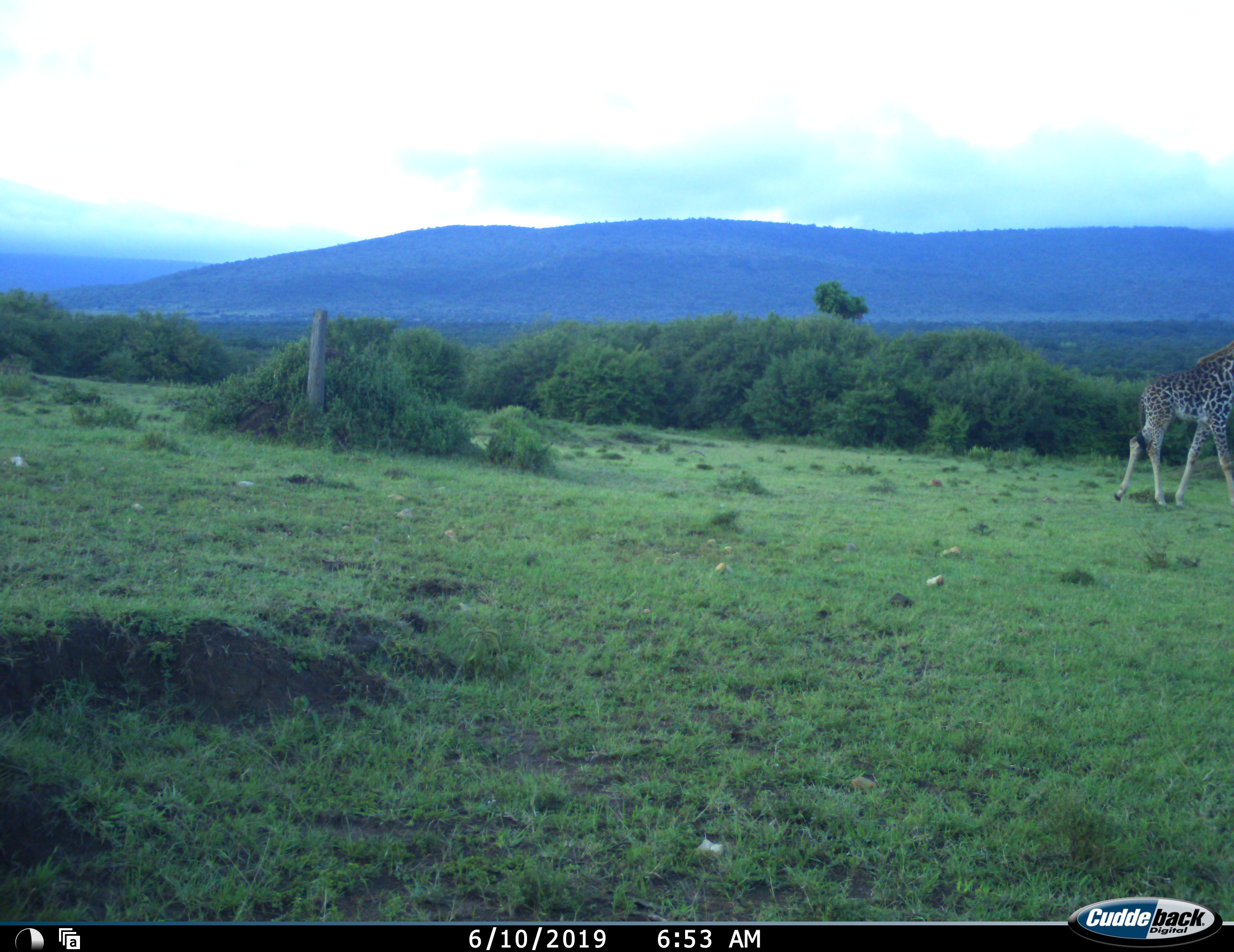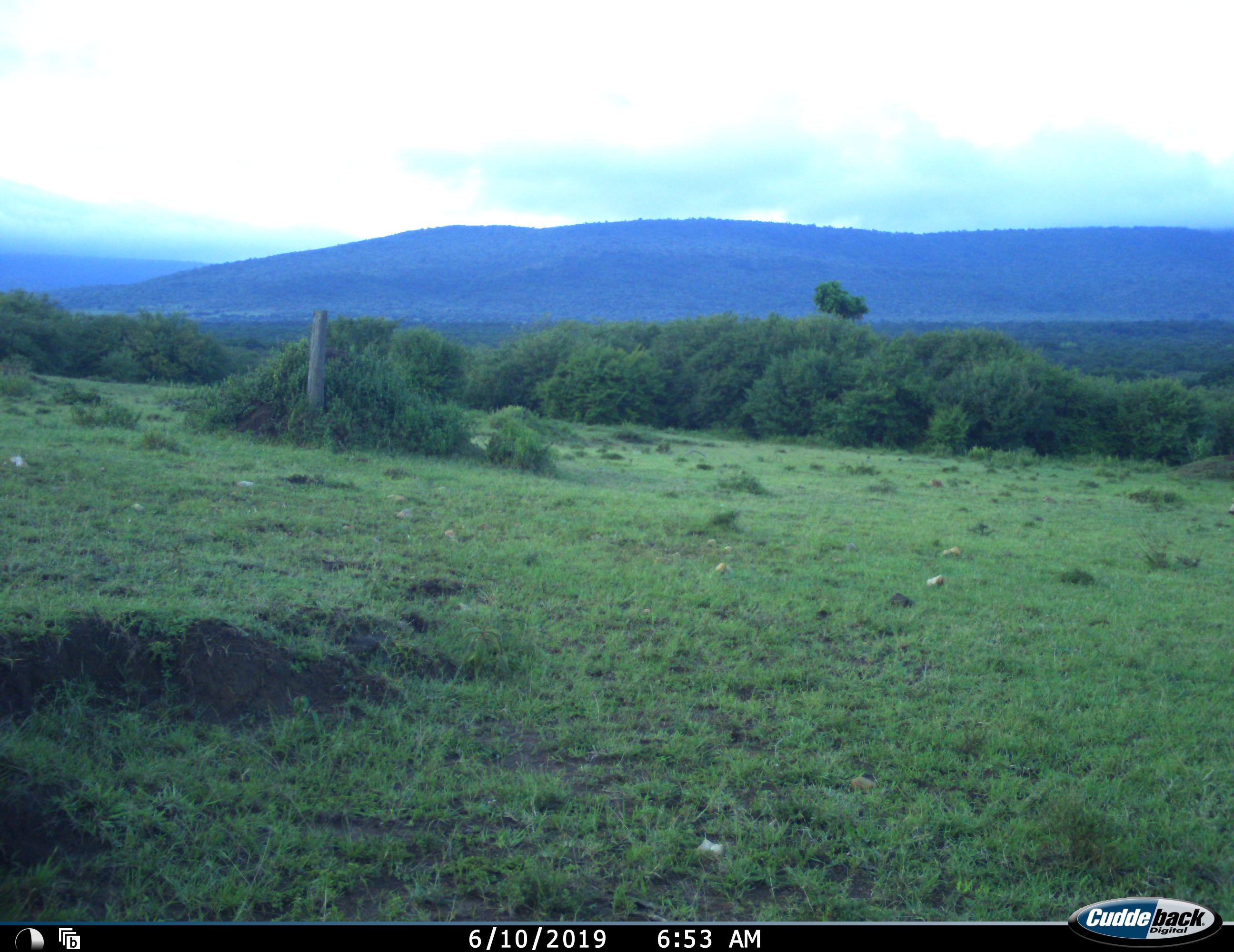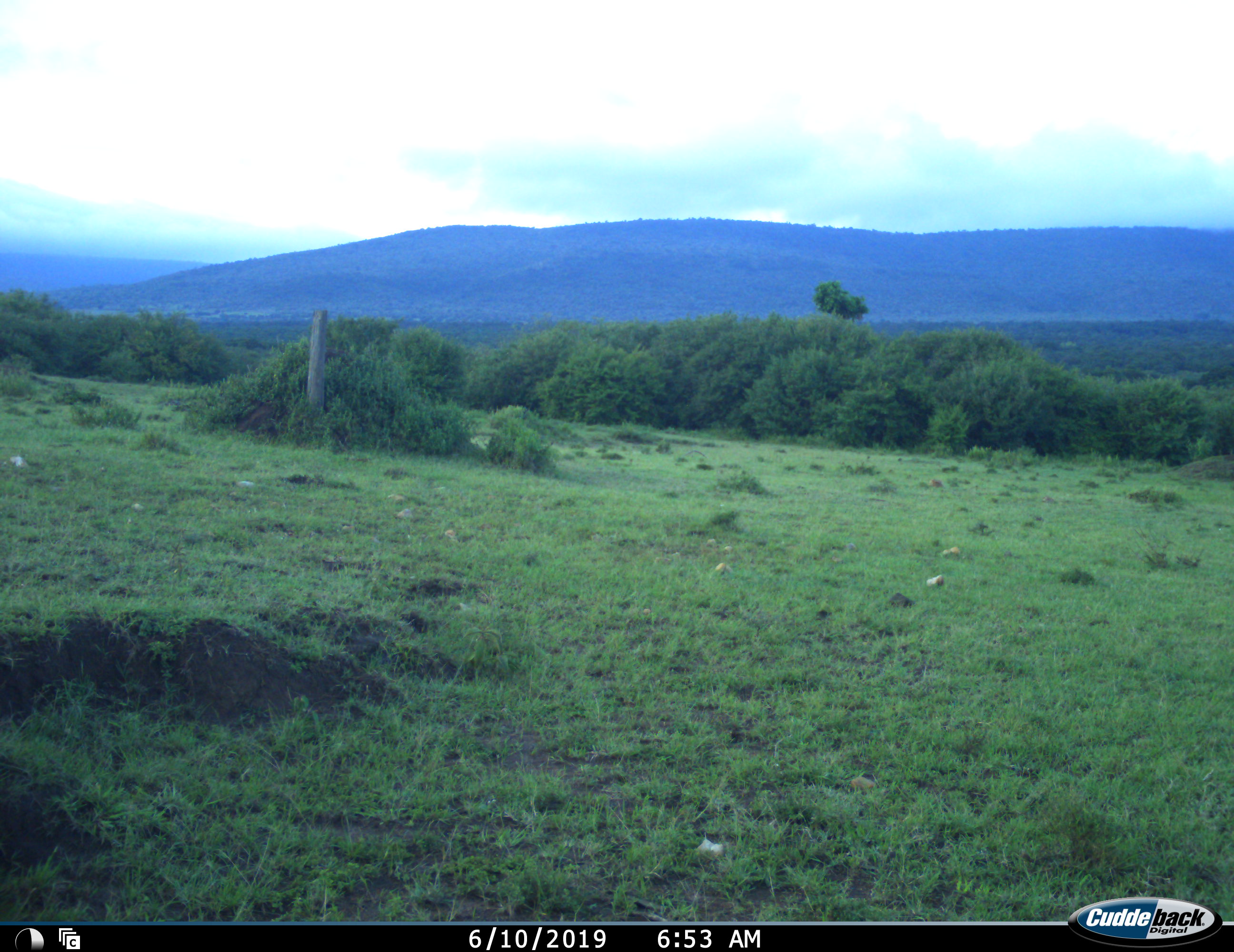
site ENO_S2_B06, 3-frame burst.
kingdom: Animalia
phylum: Chordata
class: Mammalia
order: Artiodactyla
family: Giraffidae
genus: Giraffa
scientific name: Giraffa camelopardalis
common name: giraffe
Giraffe (Giraffa camelopardalis), count 1. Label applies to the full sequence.